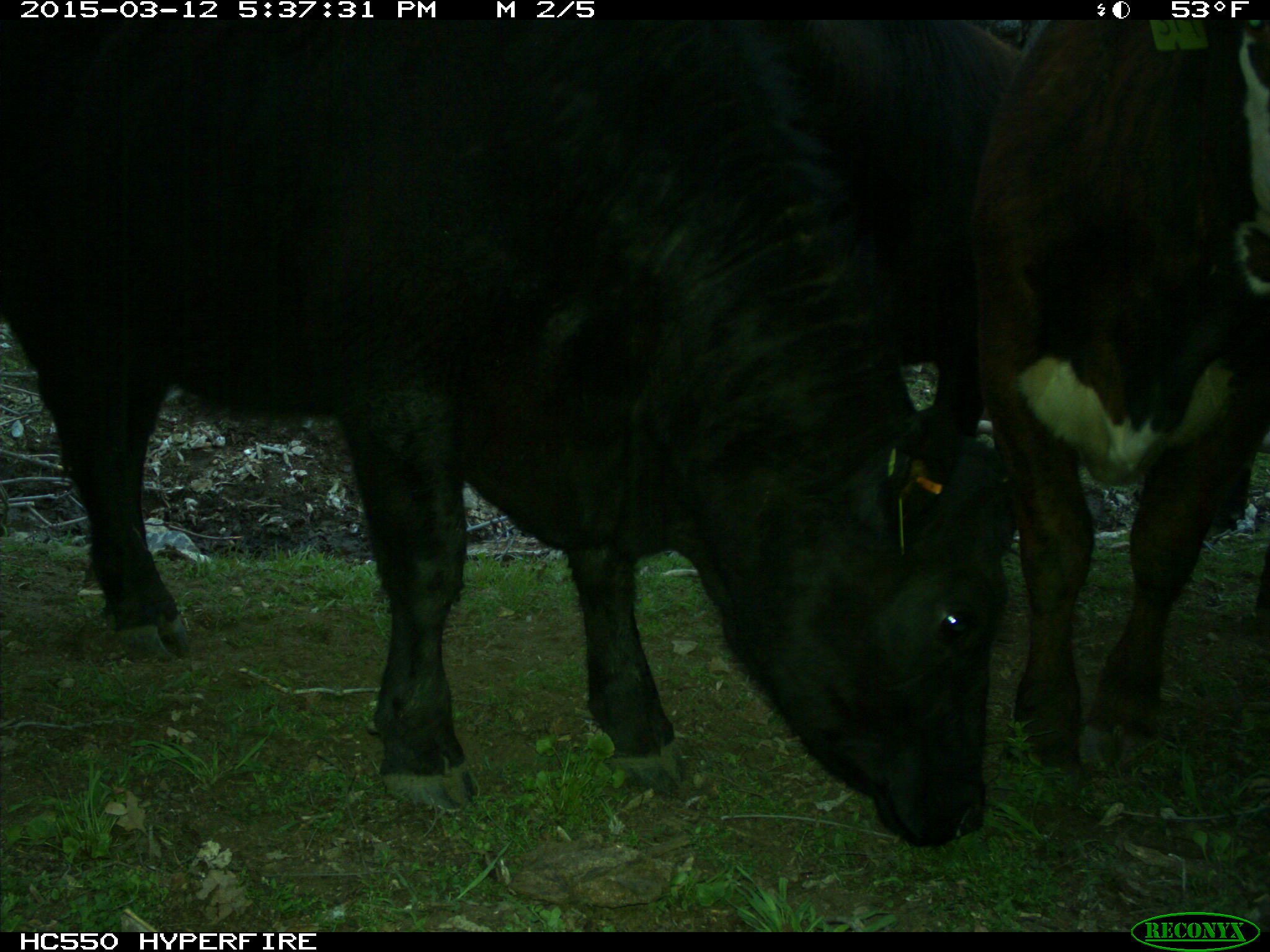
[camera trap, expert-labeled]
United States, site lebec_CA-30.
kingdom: Animalia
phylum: Chordata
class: Mammalia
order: Artiodactyla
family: Bovidae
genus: Bos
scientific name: Bos taurus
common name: domestic cow